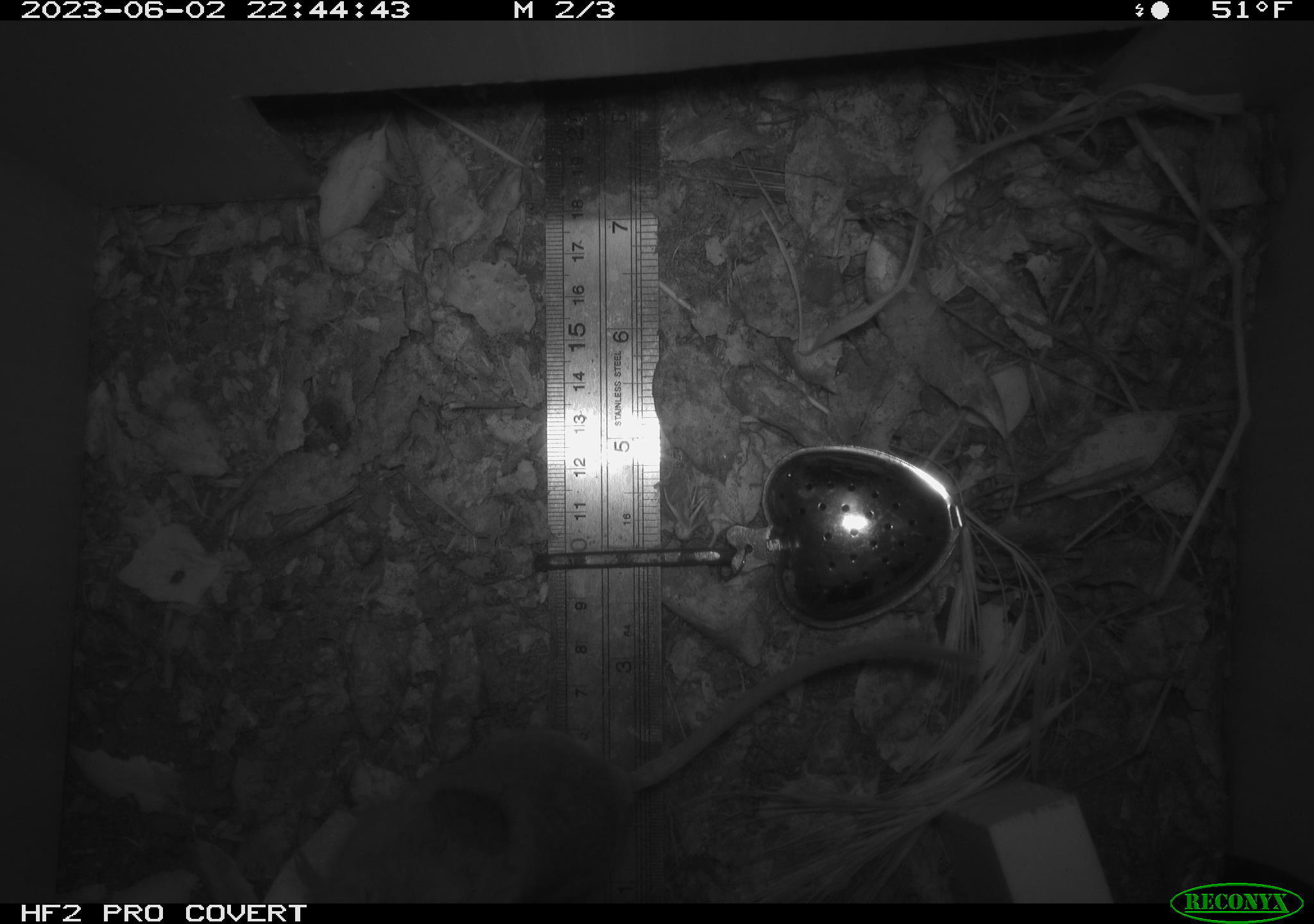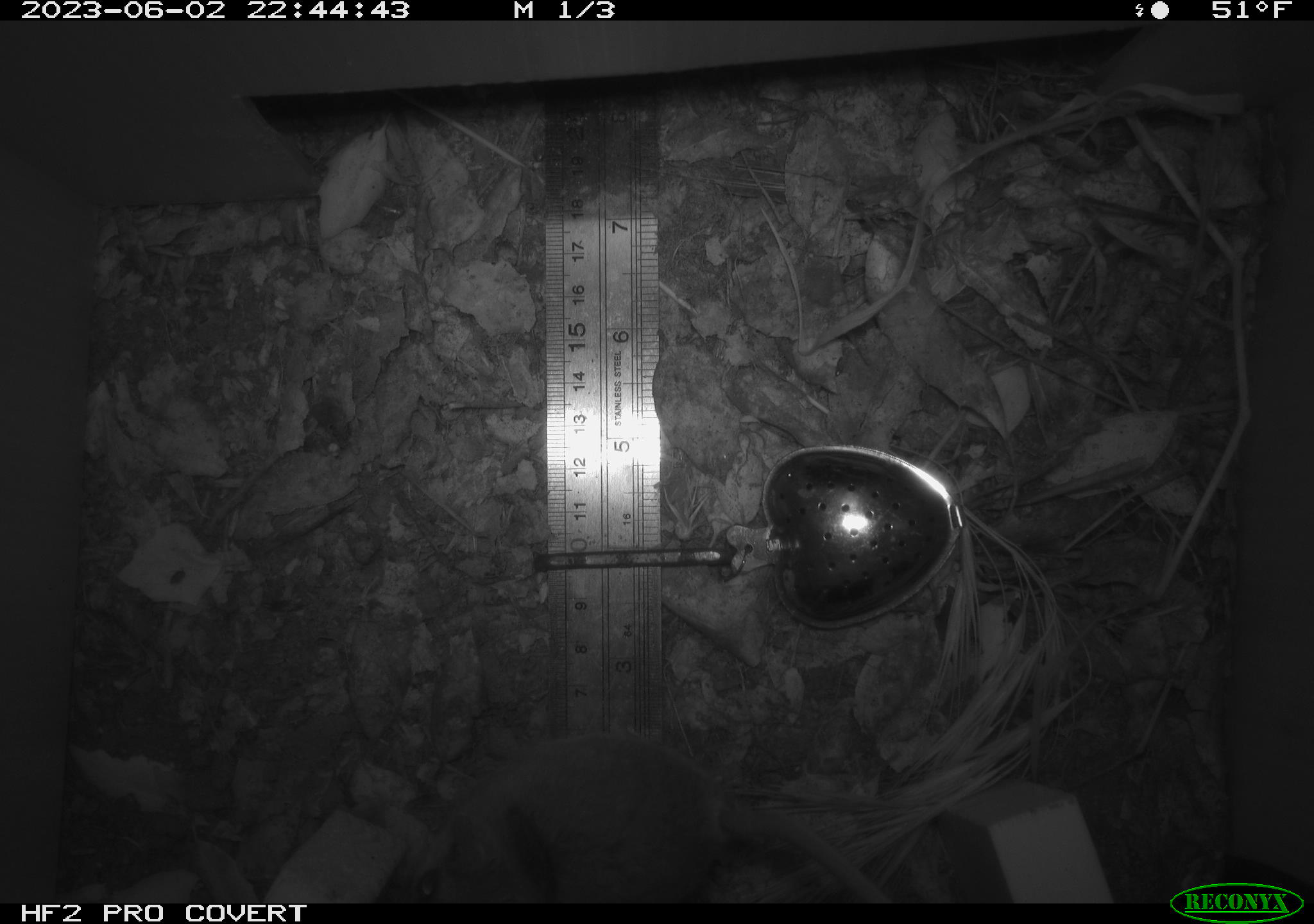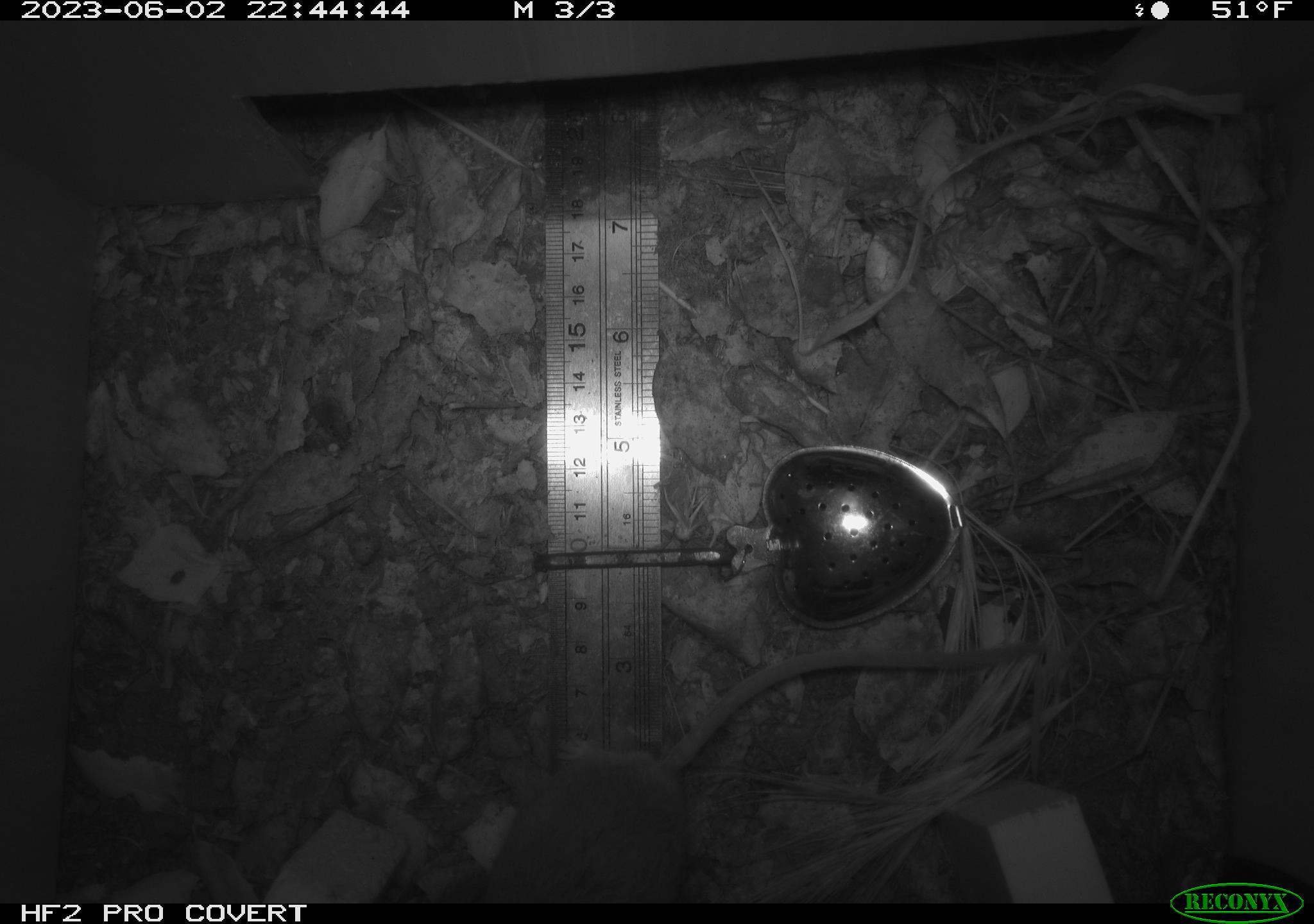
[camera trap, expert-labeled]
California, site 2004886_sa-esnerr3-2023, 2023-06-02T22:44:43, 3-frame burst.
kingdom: Animalia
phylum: Chordata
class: Mammalia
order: Rodentia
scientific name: Rodentia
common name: mouse species